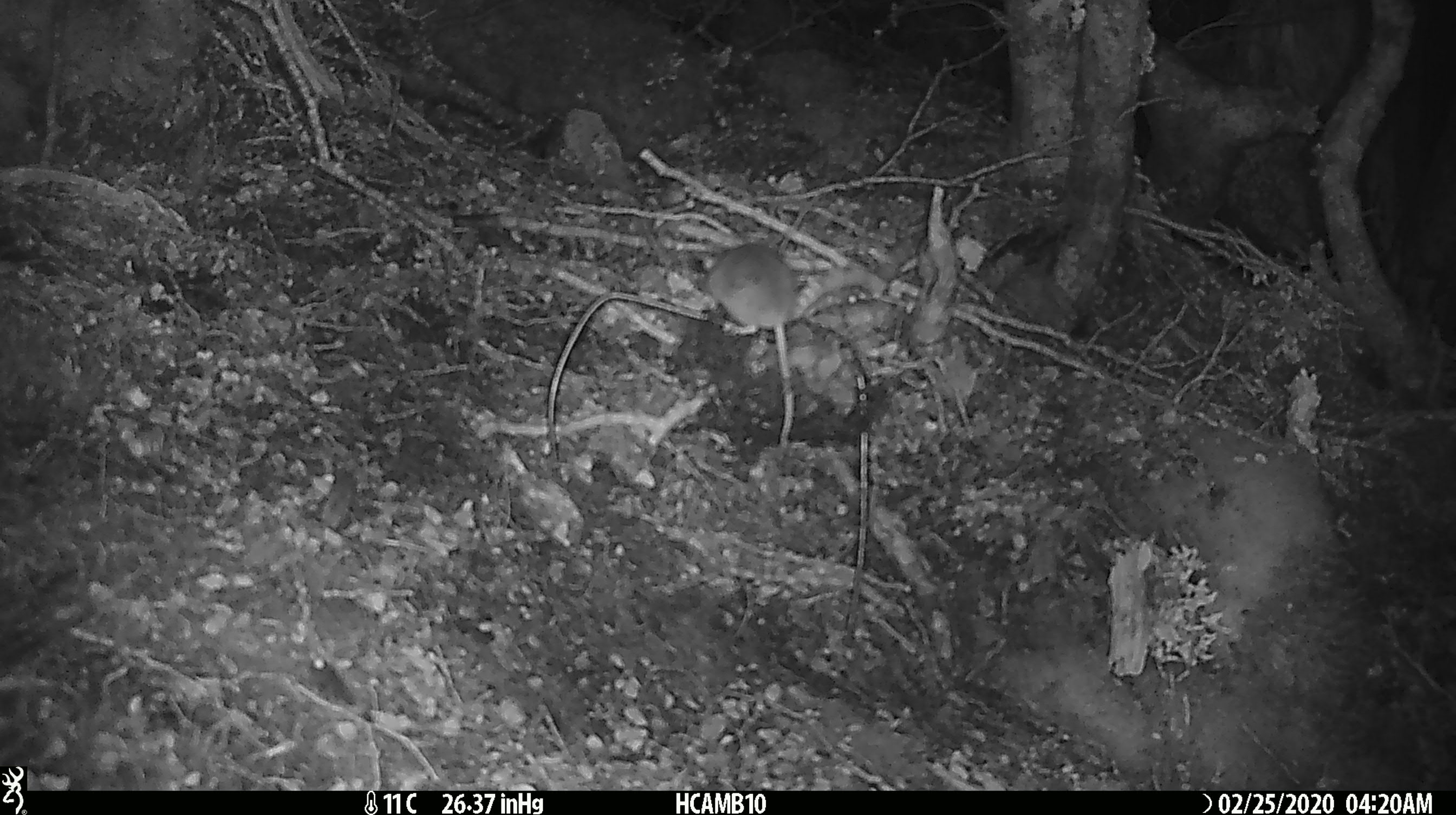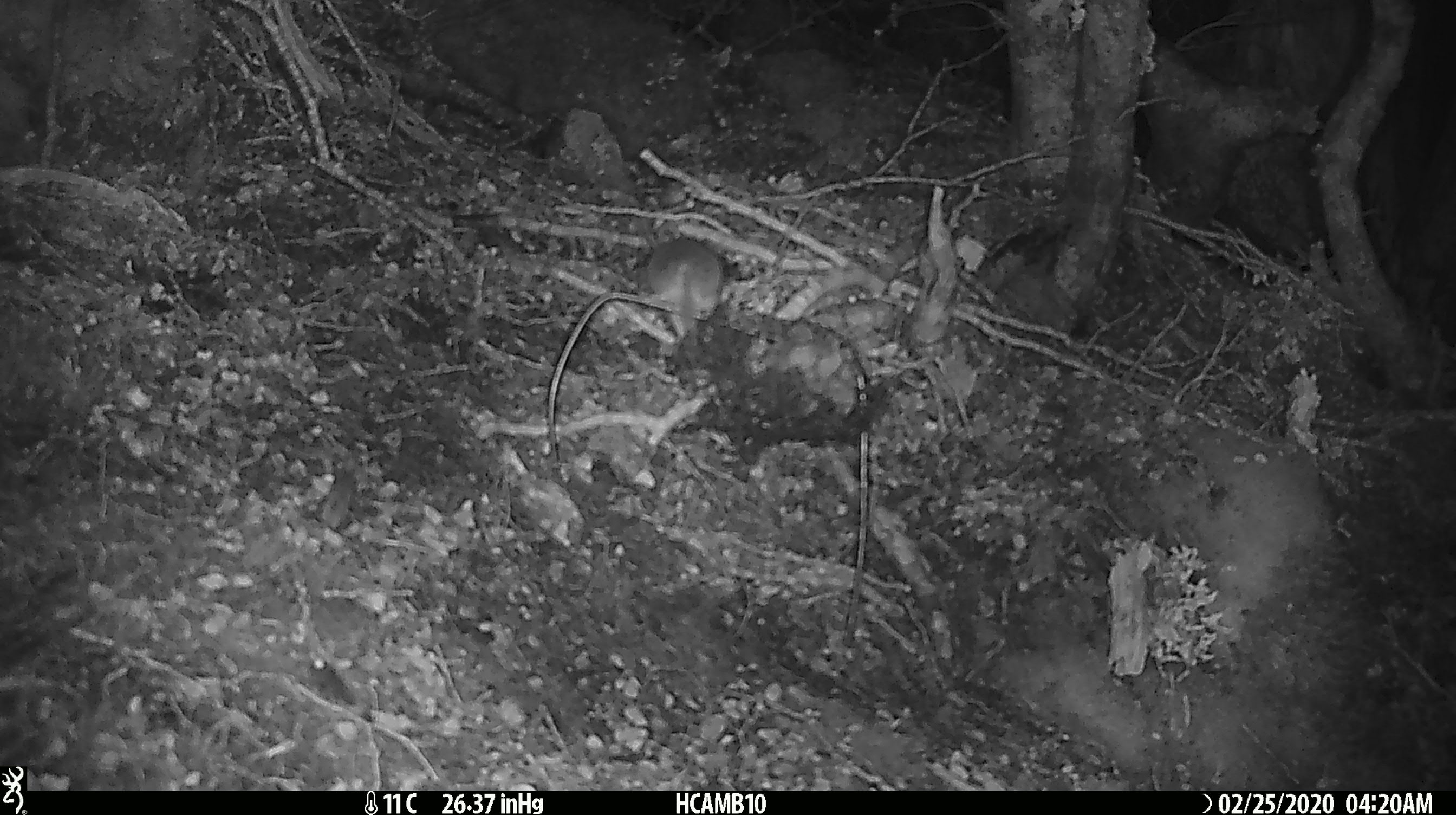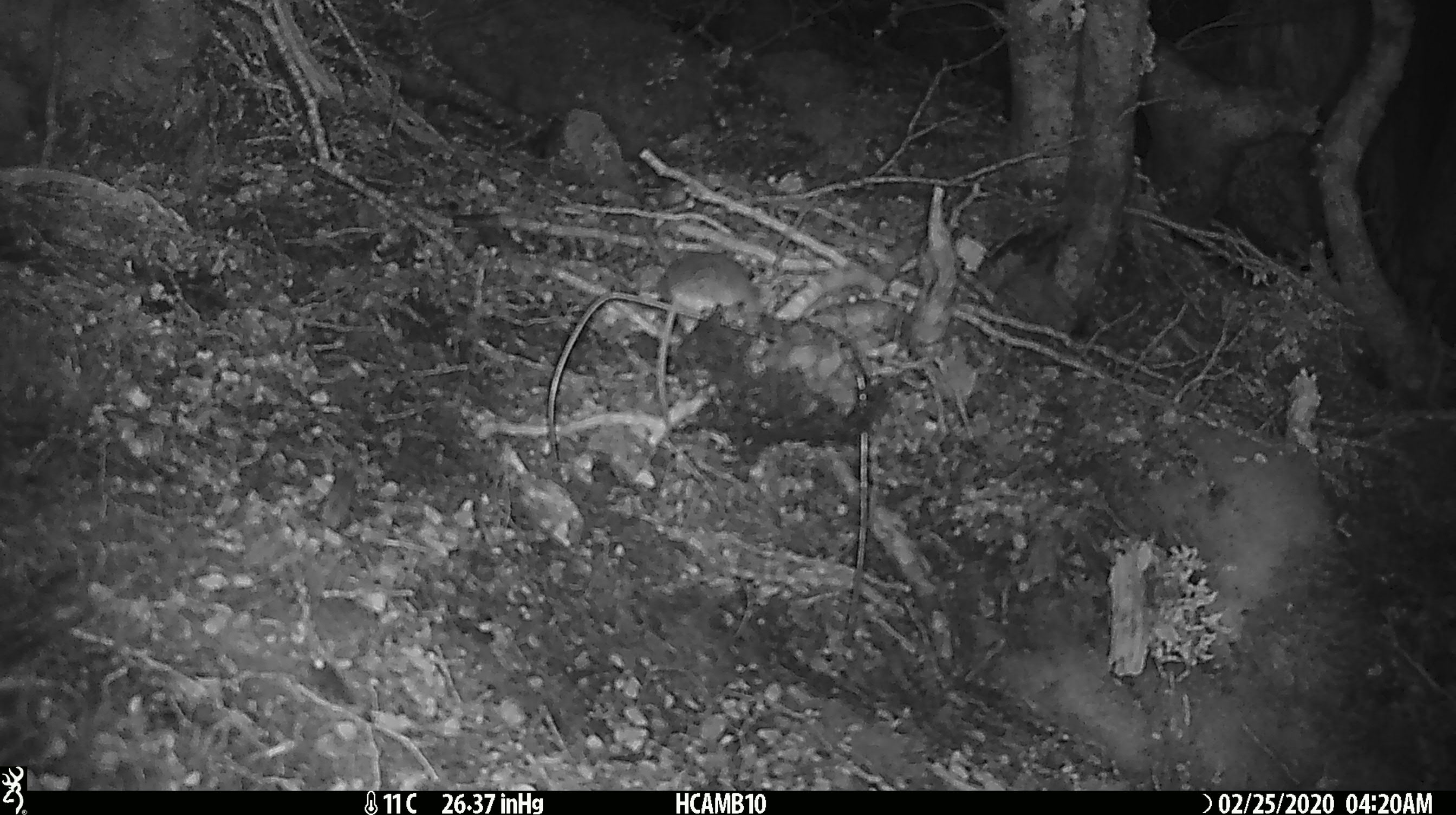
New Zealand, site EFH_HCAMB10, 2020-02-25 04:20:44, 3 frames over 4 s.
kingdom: Animalia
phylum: Chordata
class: Mammalia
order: Rodentia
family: Muridae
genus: Mus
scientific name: Mus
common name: mouse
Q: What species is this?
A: Mouse (Mus).